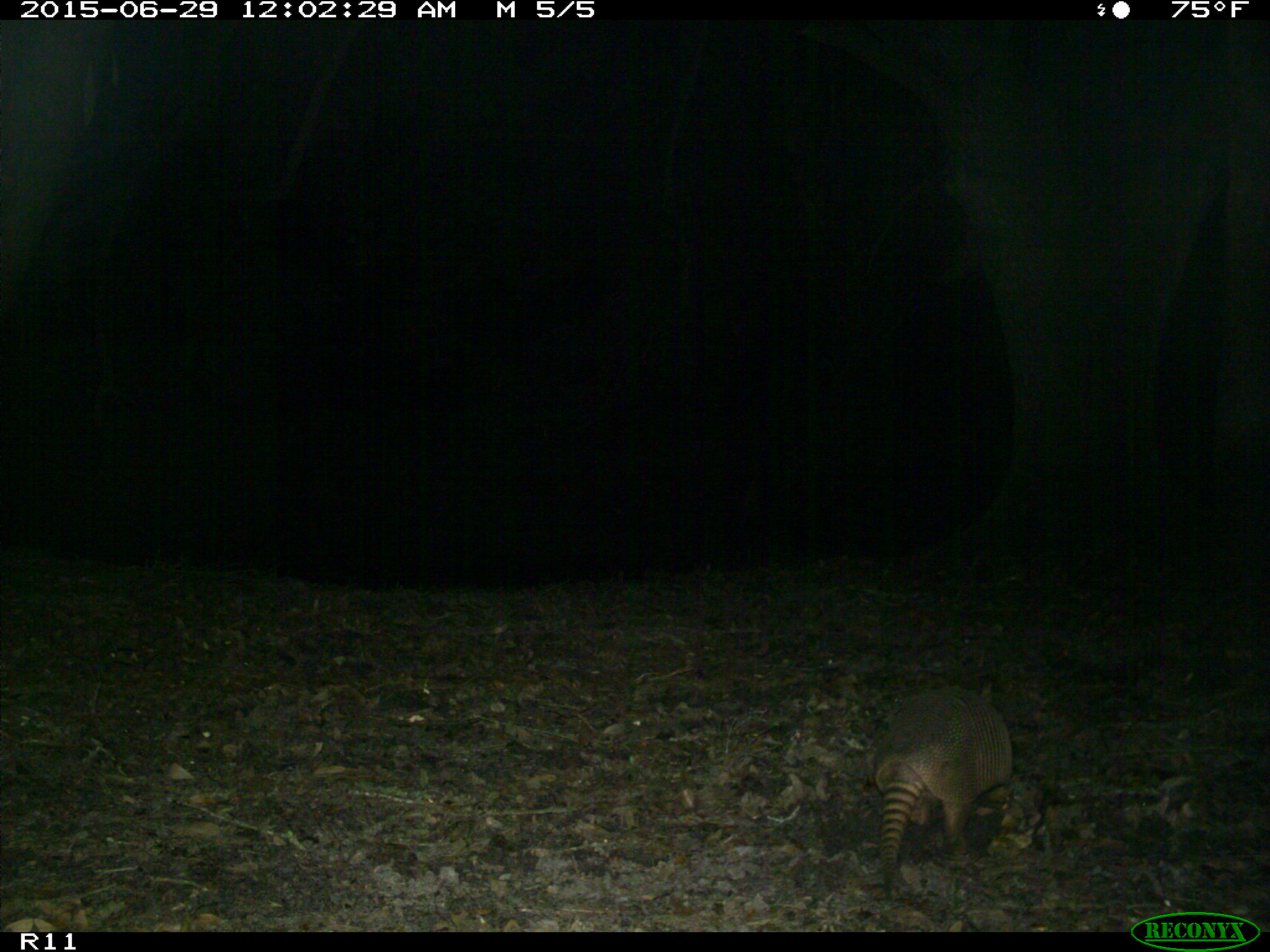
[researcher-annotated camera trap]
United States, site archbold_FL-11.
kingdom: Animalia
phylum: Chordata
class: Mammalia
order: Cingulata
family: Dasypodidae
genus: Dasypus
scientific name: Dasypus novemcinctus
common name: nine-banded armadillo